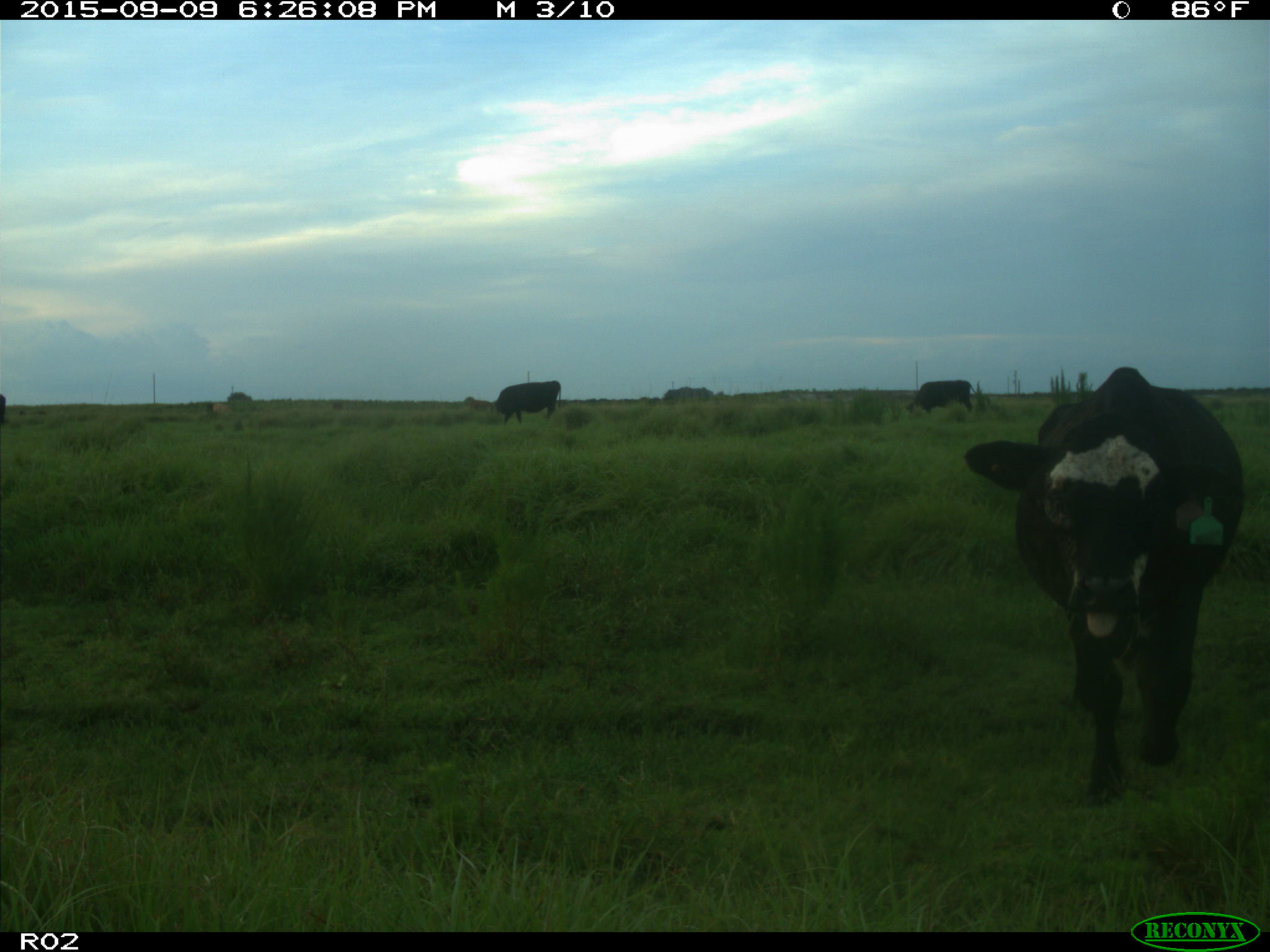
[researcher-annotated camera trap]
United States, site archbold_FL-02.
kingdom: Animalia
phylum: Chordata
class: Mammalia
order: Artiodactyla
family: Bovidae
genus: Bos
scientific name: Bos taurus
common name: domestic cow